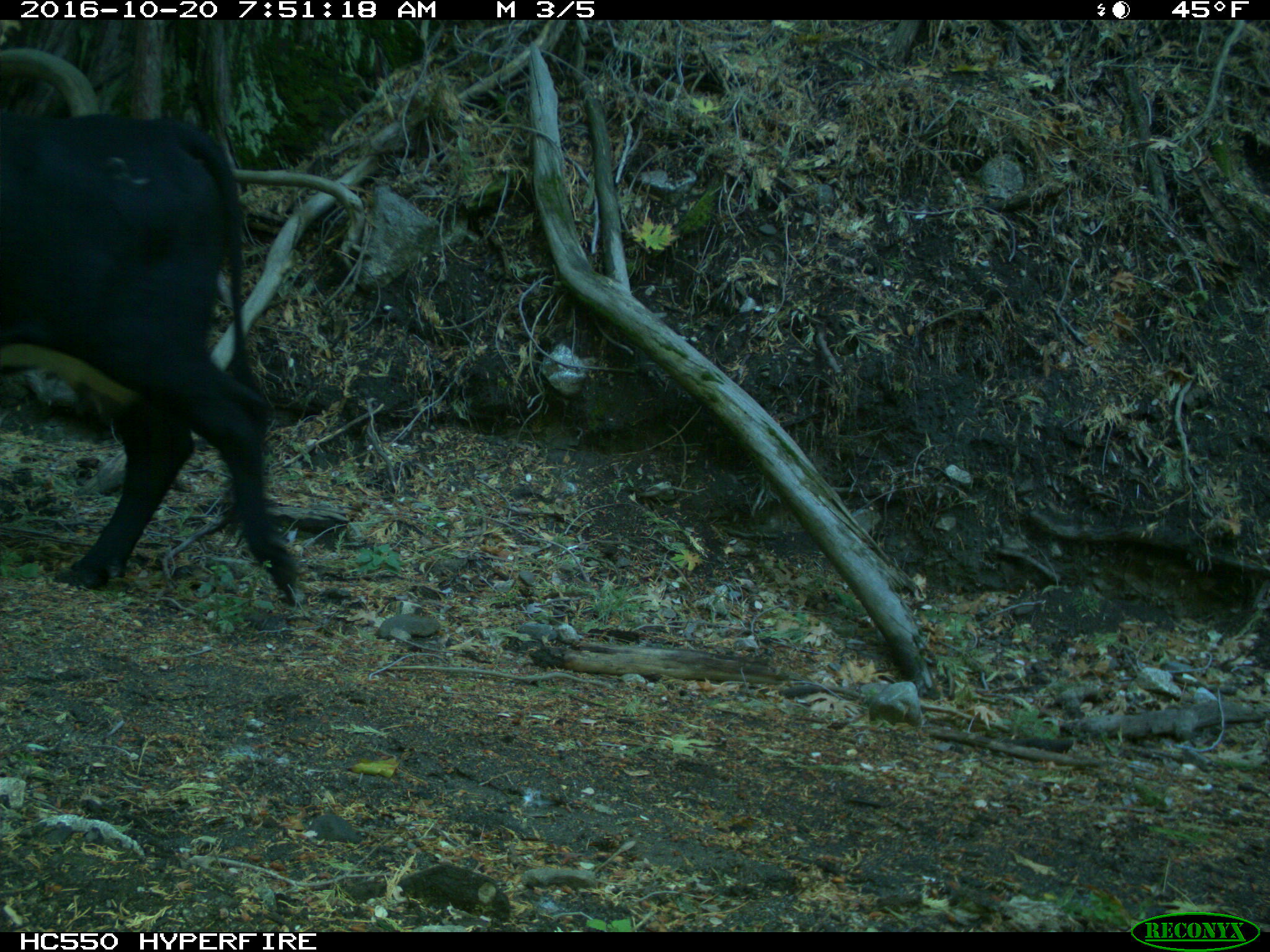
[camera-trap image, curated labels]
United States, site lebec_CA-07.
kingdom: Animalia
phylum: Chordata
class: Mammalia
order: Artiodactyla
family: Bovidae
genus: Bos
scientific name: Bos taurus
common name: domestic cow